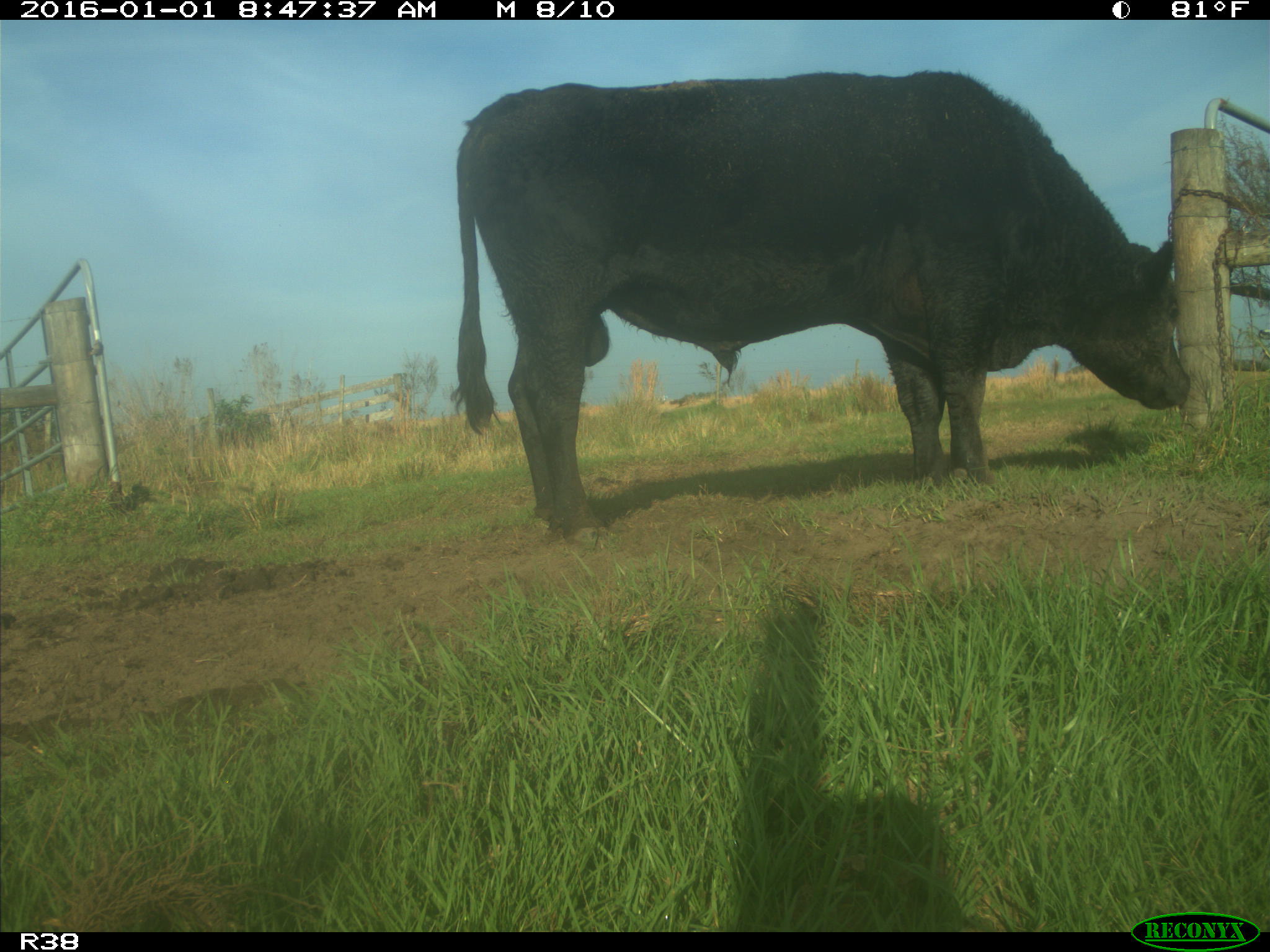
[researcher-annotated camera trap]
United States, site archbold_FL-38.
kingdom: Animalia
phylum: Chordata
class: Mammalia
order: Artiodactyla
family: Bovidae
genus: Bos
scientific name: Bos taurus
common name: domestic cow